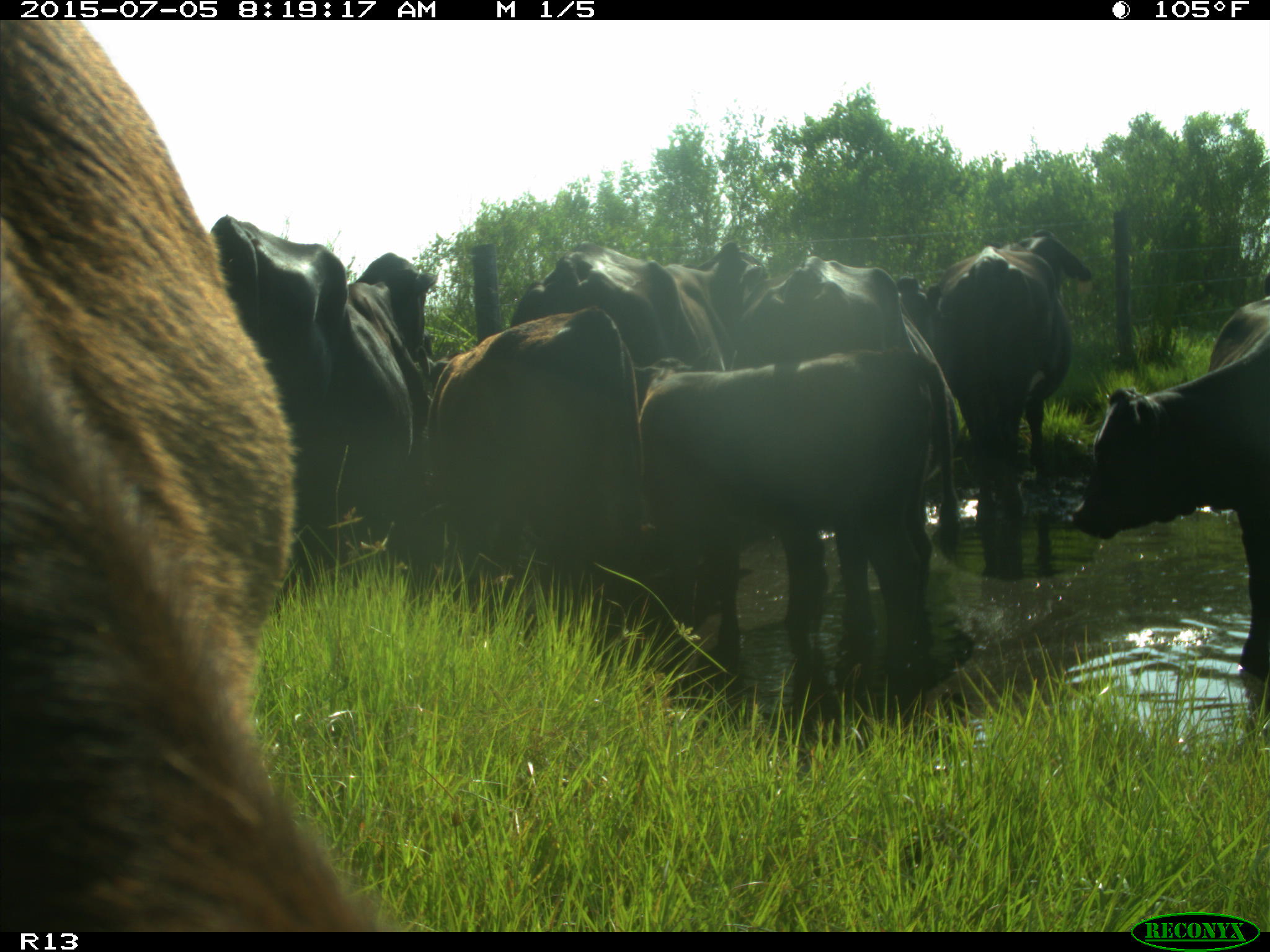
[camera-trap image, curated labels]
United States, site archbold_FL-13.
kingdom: Animalia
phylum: Chordata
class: Mammalia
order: Artiodactyla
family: Bovidae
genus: Bos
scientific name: Bos taurus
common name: domestic cow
Bos taurus (domestic cow).